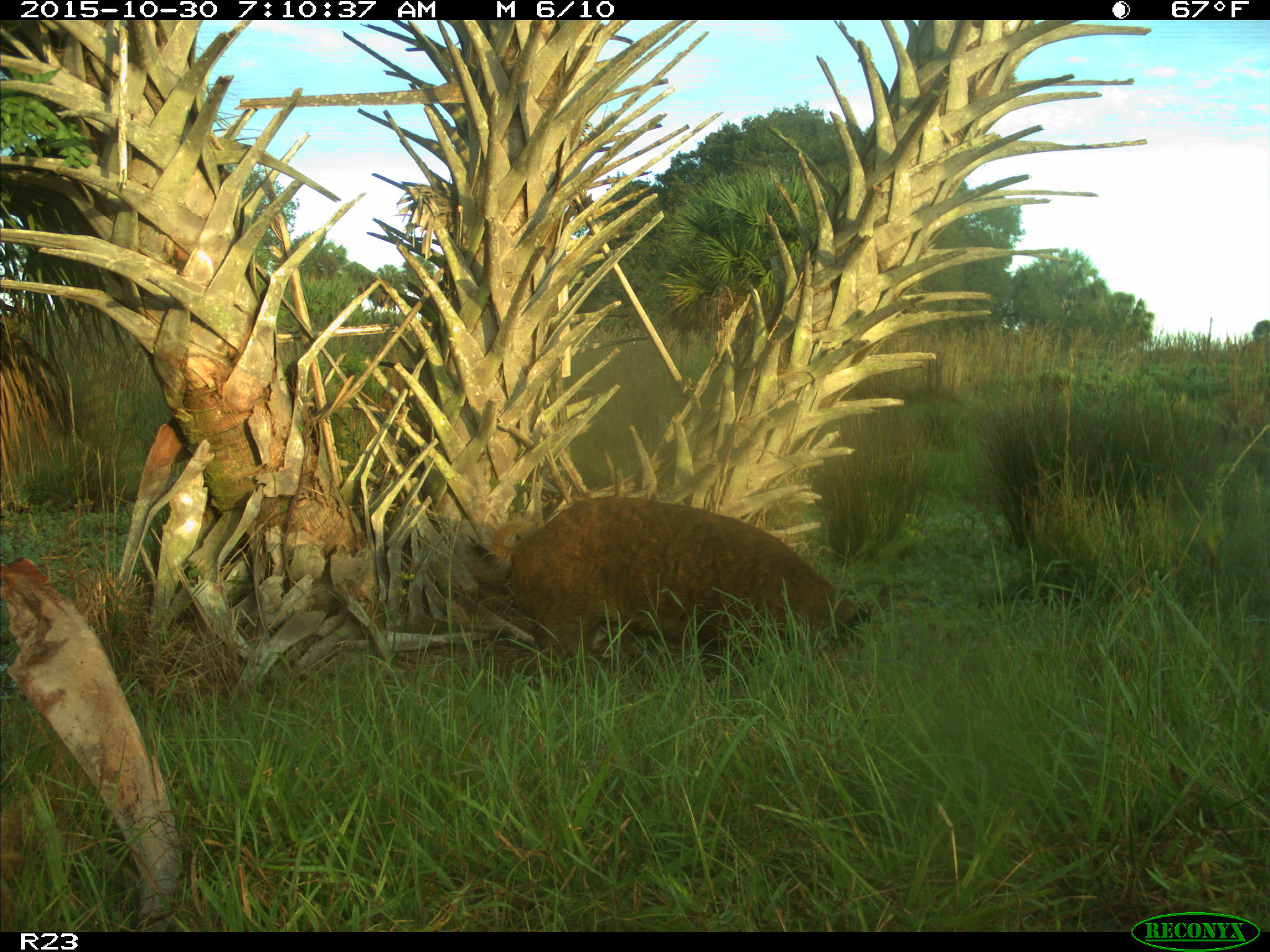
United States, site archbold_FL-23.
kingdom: Animalia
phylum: Chordata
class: Mammalia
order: Artiodactyla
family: Suidae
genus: Sus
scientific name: Sus scrofa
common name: wild boar